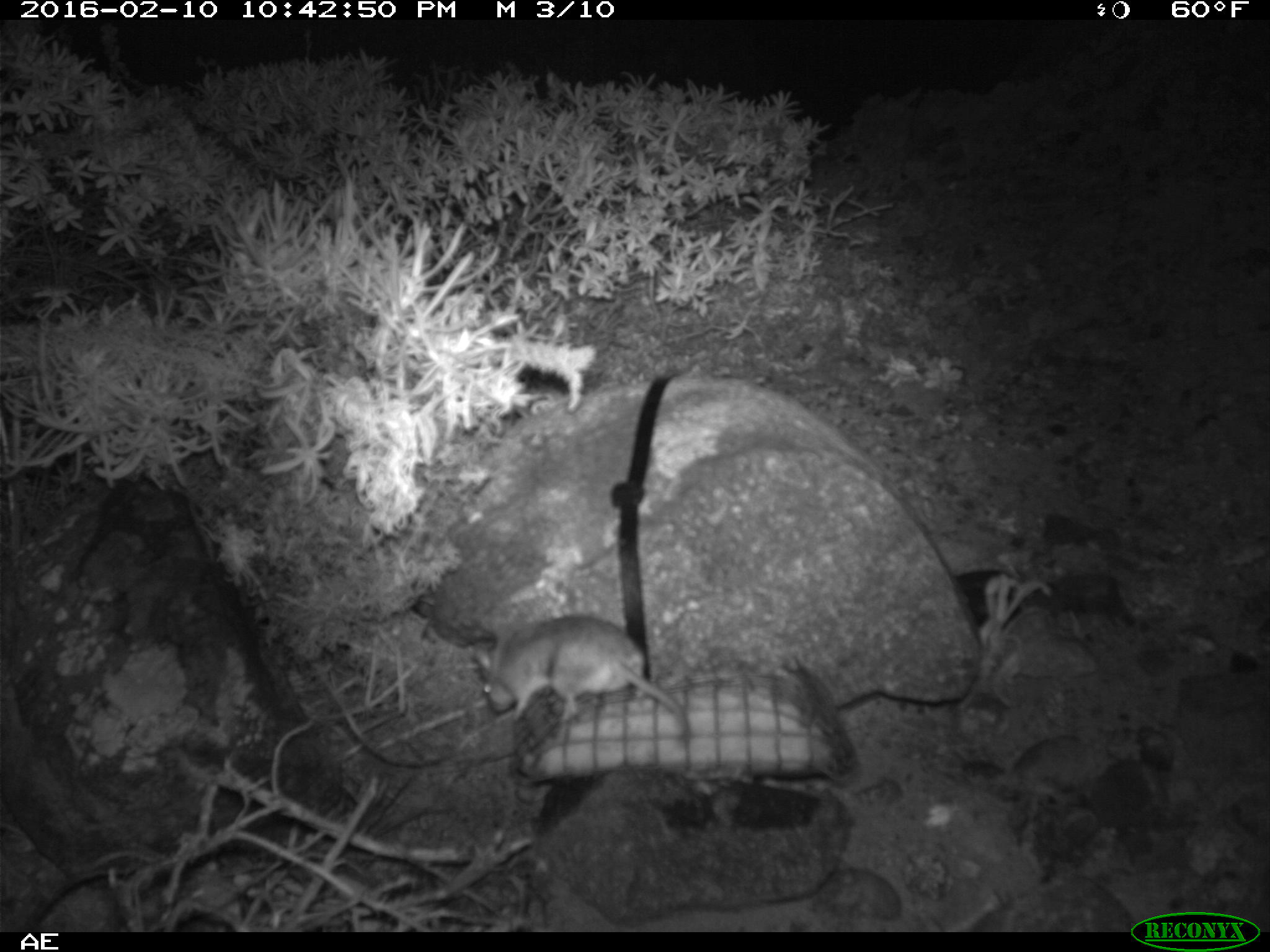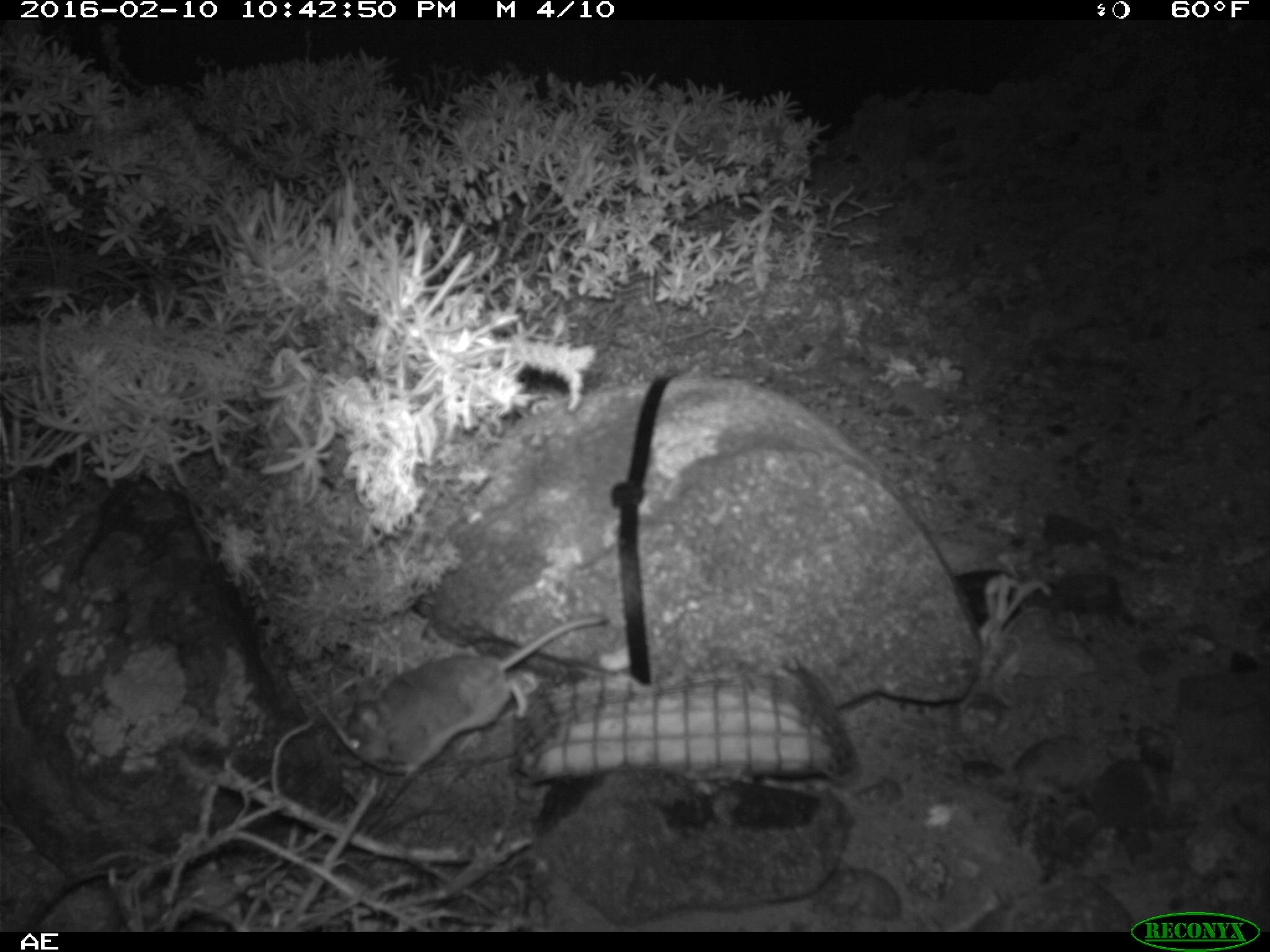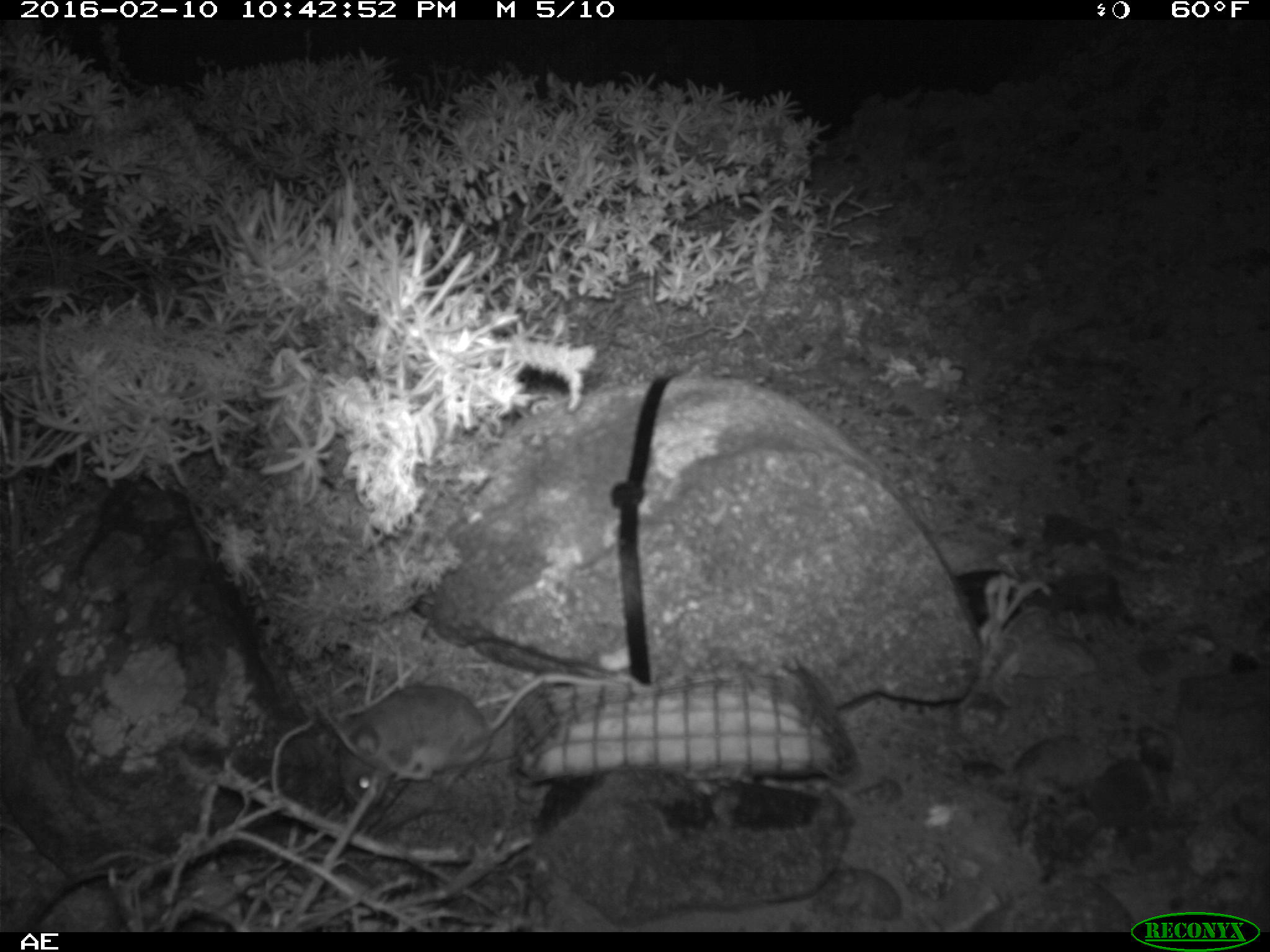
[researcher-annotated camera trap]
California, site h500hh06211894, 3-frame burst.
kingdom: Animalia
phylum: Chordata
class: Mammalia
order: Rodentia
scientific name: Rodentia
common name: rodent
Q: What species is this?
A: Rodent (Rodentia).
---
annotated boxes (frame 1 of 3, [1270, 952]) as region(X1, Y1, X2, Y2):
rodent: region(470, 616, 690, 742)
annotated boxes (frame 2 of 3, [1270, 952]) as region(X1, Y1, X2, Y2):
rodent: region(346, 615, 610, 780)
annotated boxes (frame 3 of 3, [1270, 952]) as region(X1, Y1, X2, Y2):
rodent: region(339, 676, 543, 805)